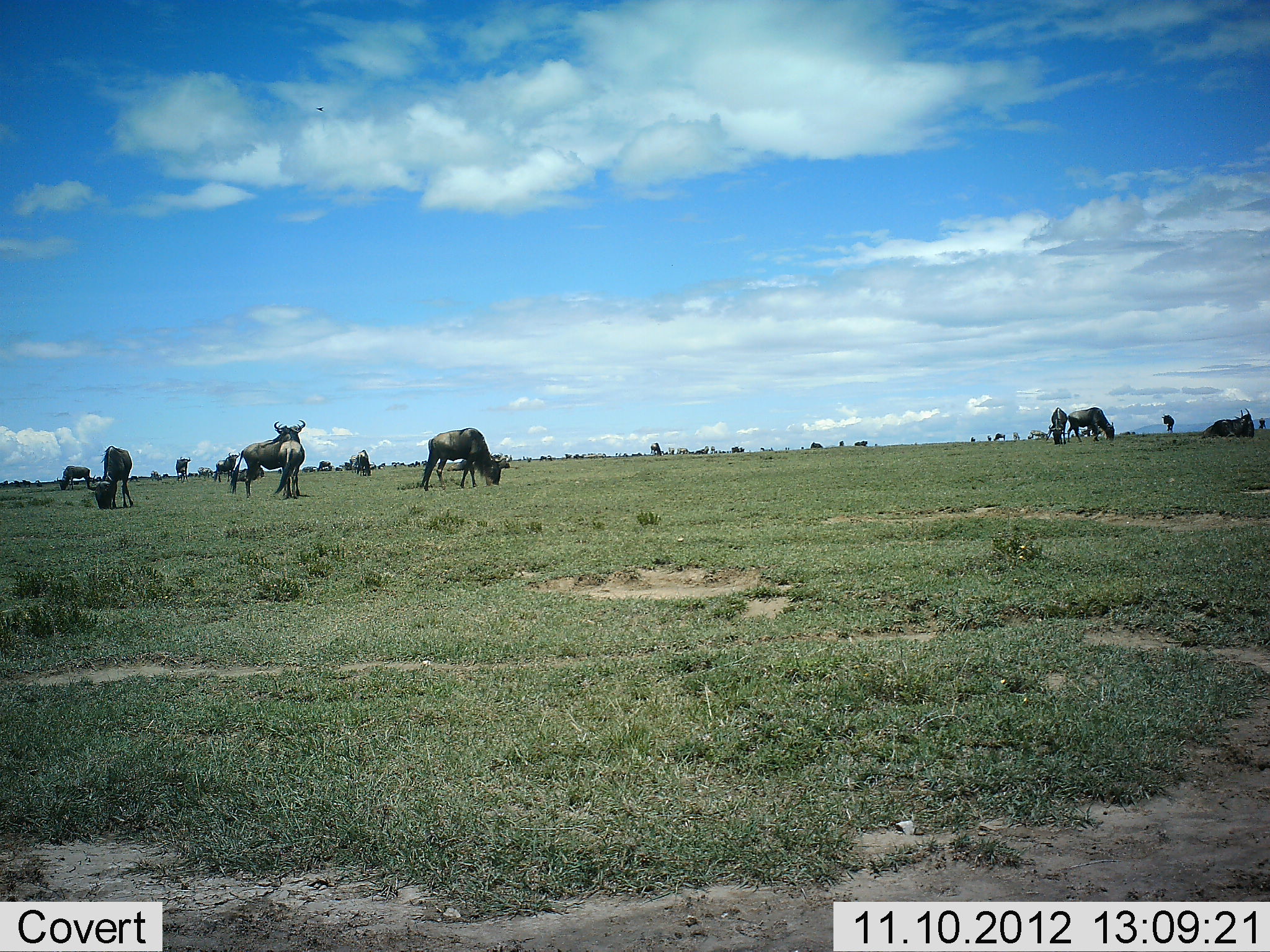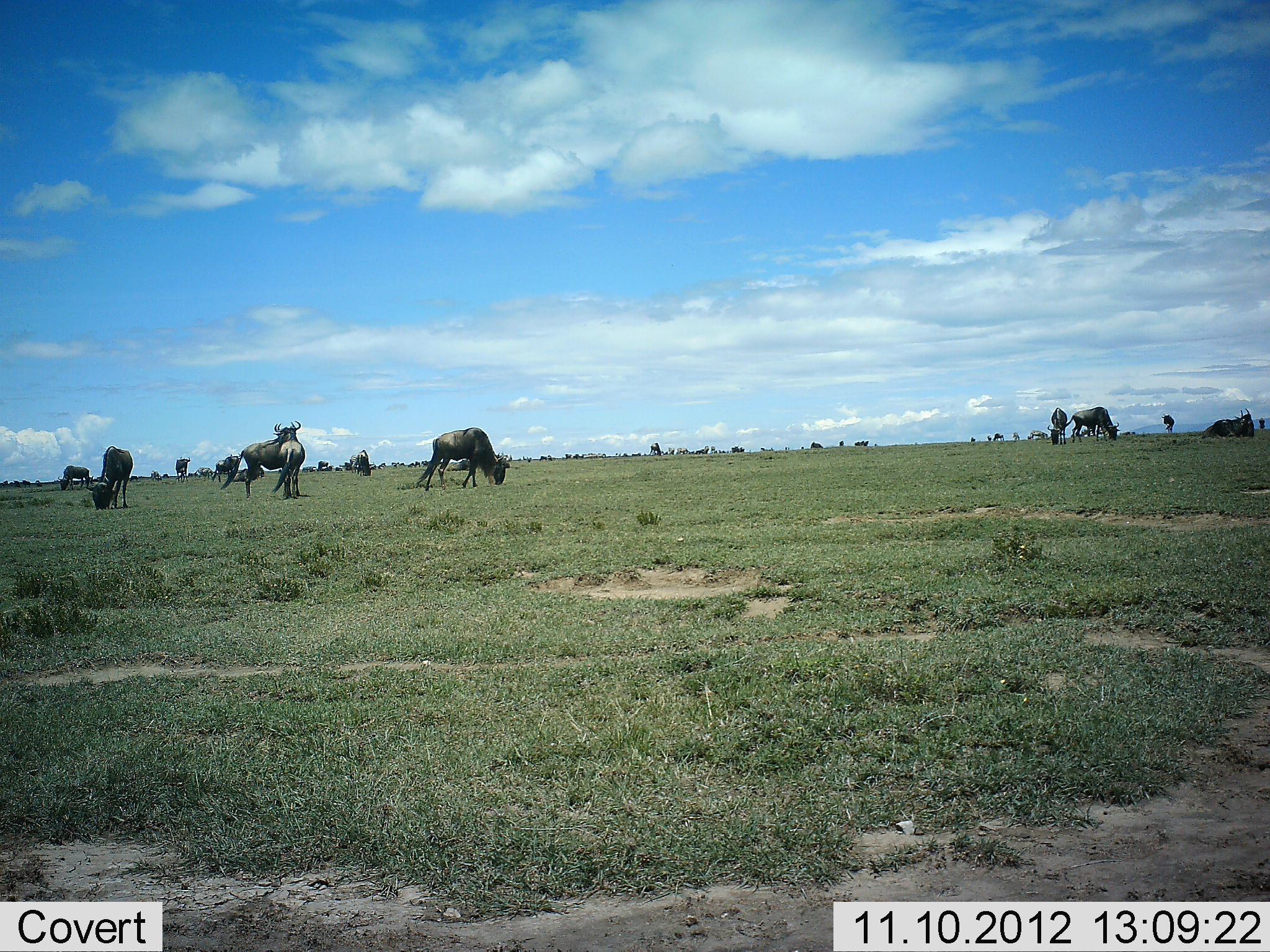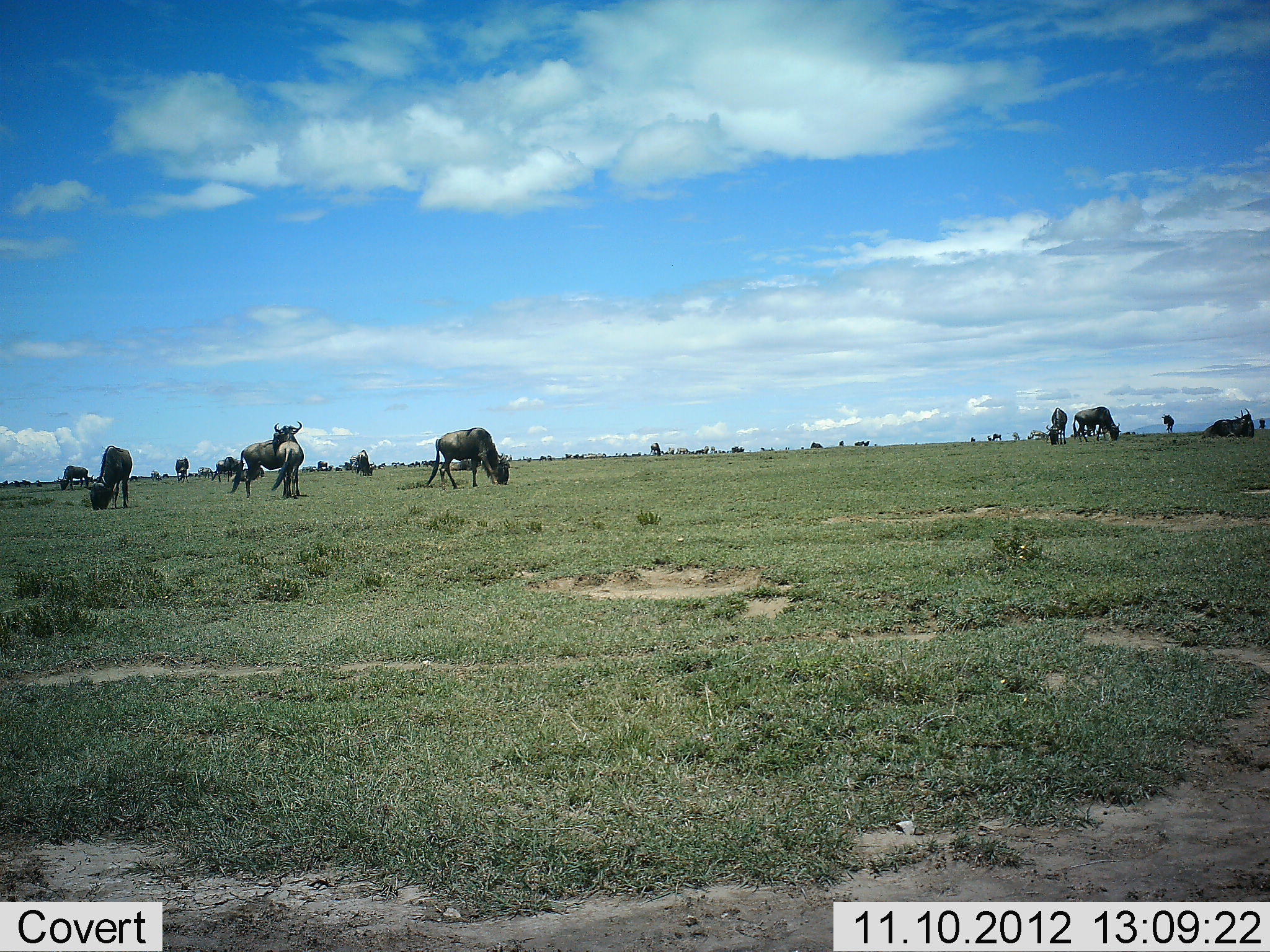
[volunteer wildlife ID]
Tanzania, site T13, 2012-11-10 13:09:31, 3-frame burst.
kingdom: Animalia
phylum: Chordata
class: Mammalia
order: Artiodactyla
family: Bovidae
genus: Connochaetes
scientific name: Connochaetes taurinus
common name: blue wildebeest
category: wildebeest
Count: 11-50.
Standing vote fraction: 90%.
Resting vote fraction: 20%.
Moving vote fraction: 60%.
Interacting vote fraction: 0%.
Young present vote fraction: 0%.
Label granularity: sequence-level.